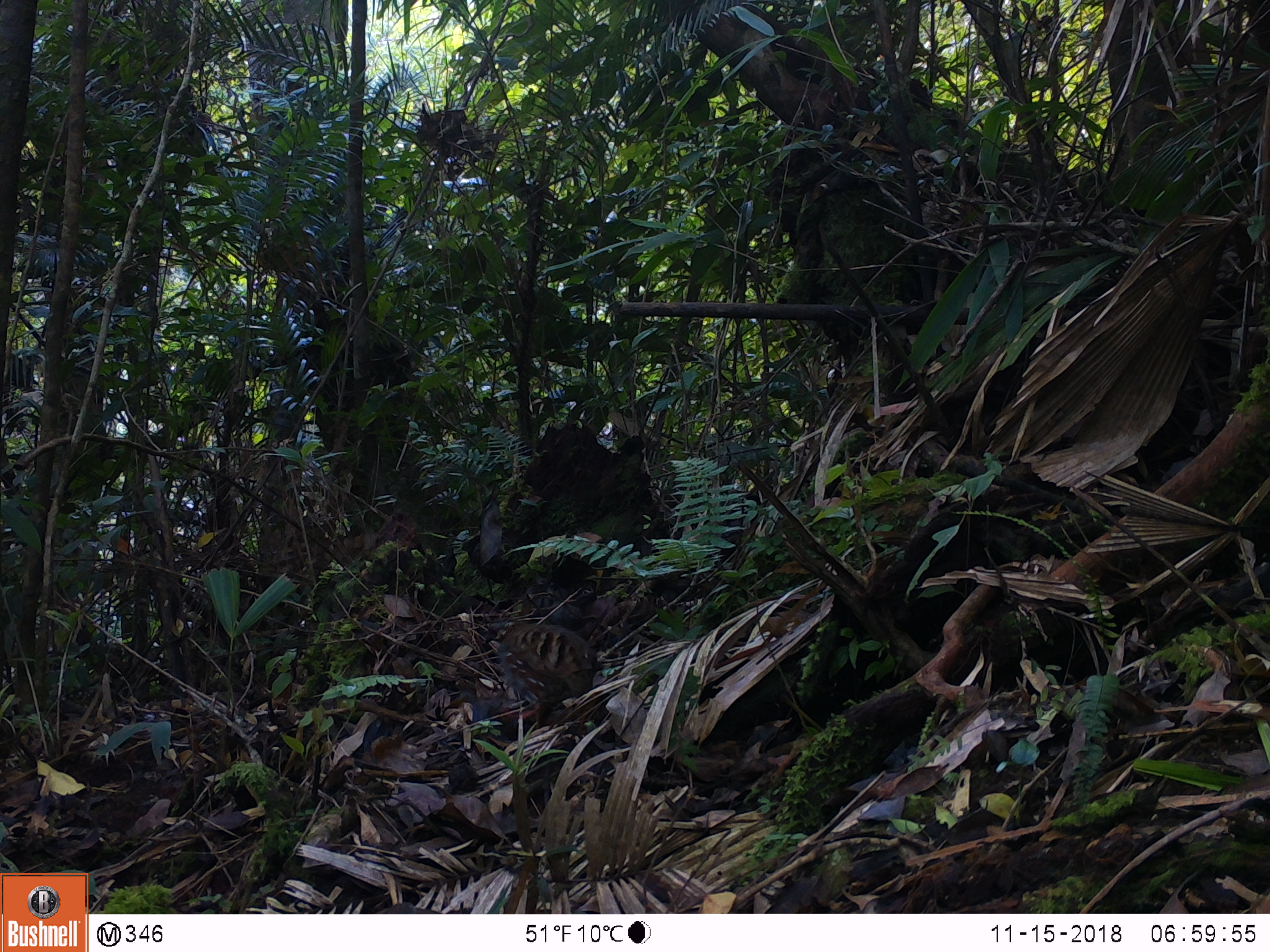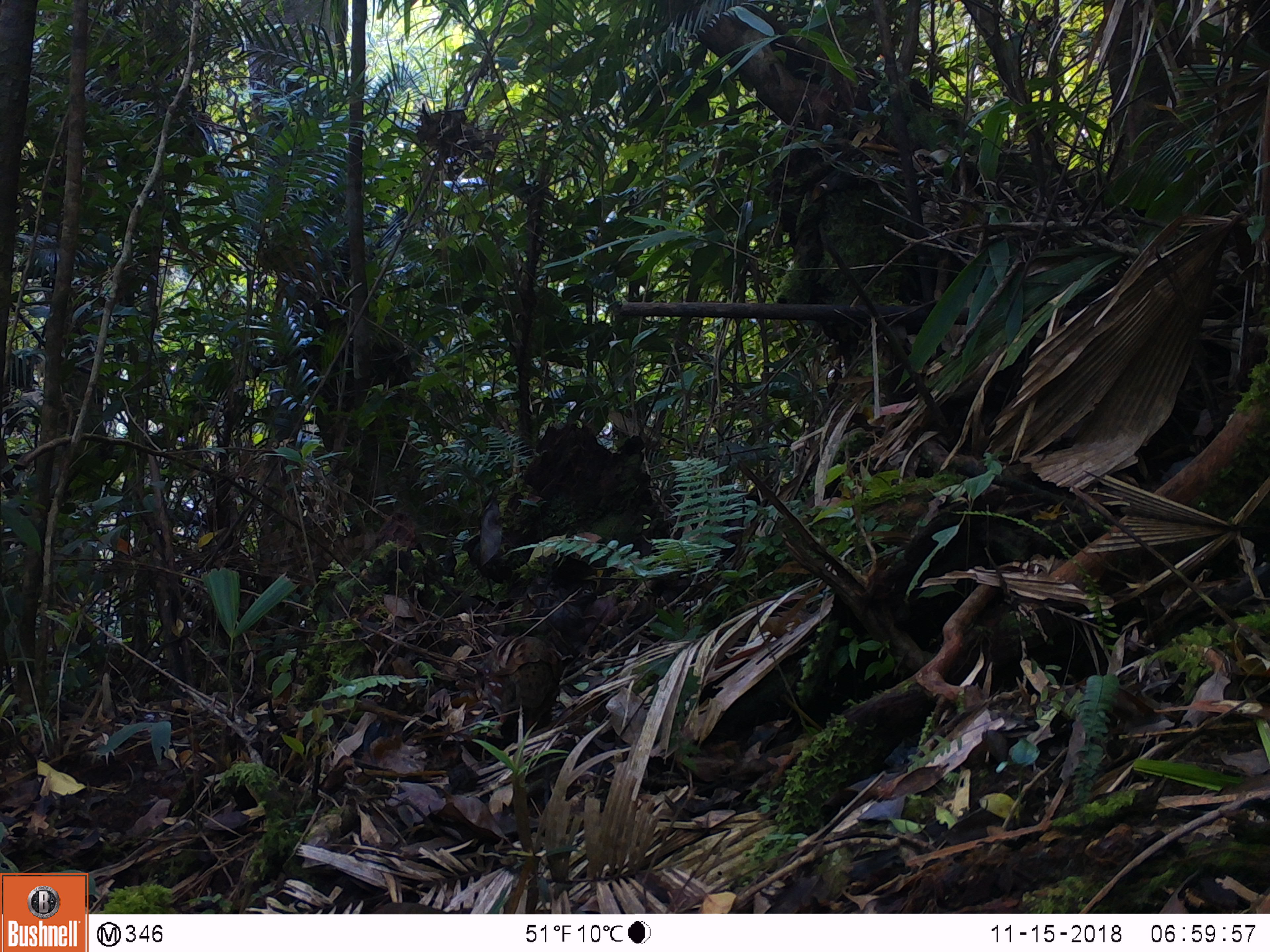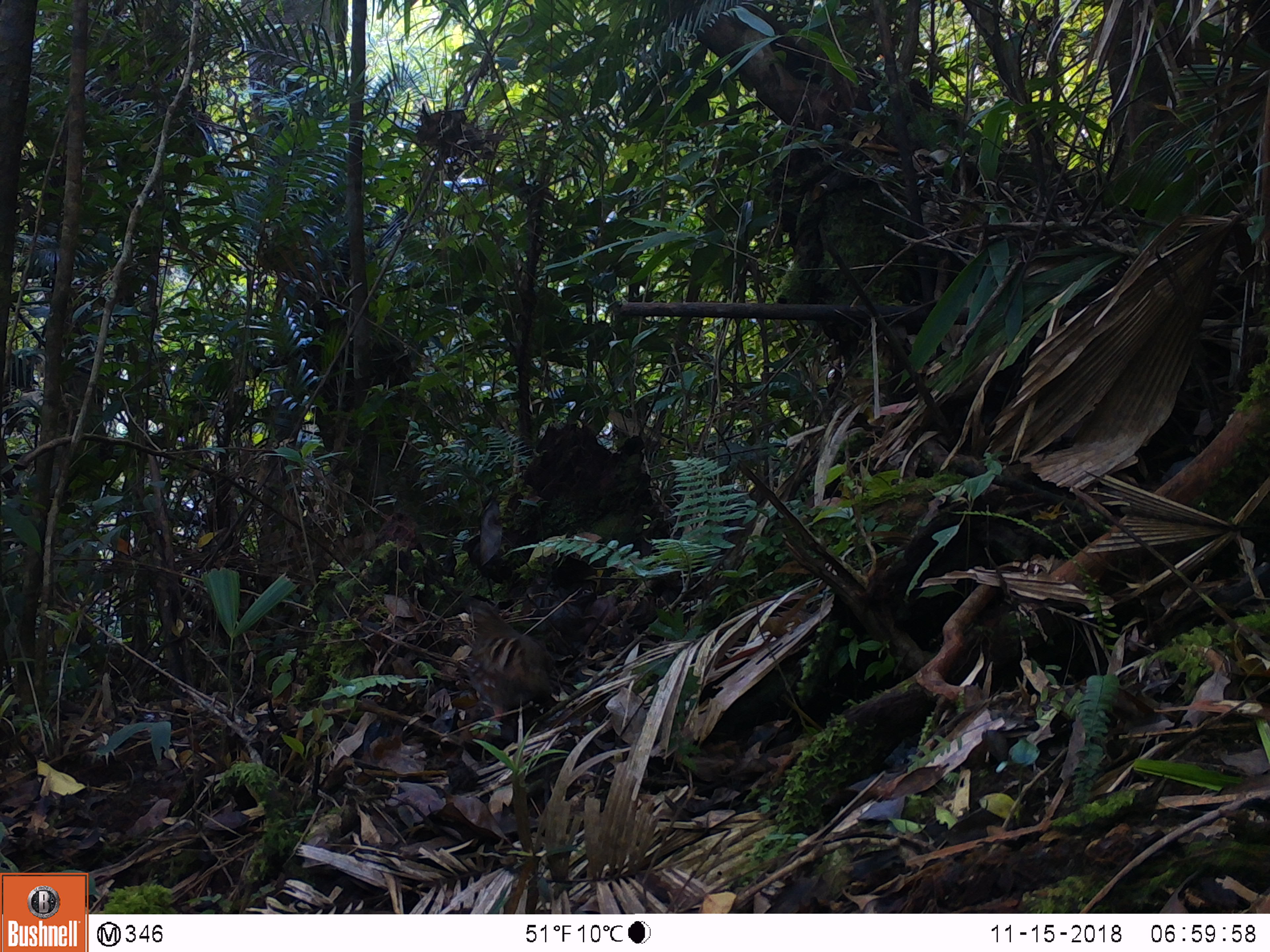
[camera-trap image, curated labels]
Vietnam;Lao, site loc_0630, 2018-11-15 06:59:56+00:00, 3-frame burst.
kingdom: Animalia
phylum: Chordata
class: Aves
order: Galliformes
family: Phasianidae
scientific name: Phasianidae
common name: partridge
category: unidentified partridge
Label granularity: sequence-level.